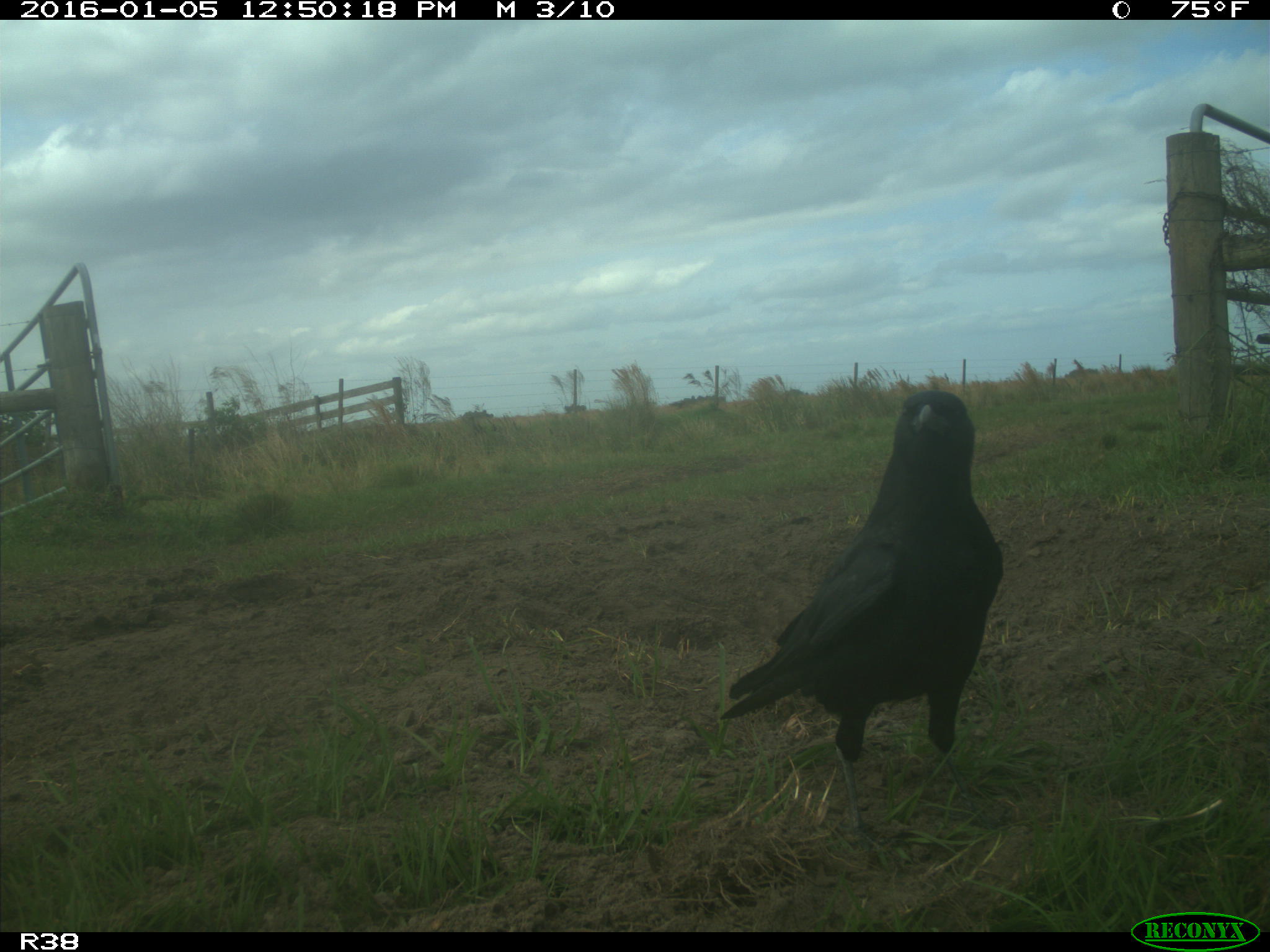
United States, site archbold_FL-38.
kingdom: Animalia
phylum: Chordata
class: Aves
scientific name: Aves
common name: birds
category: unidentified bird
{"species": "unidentified bird (birds) (Aves)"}